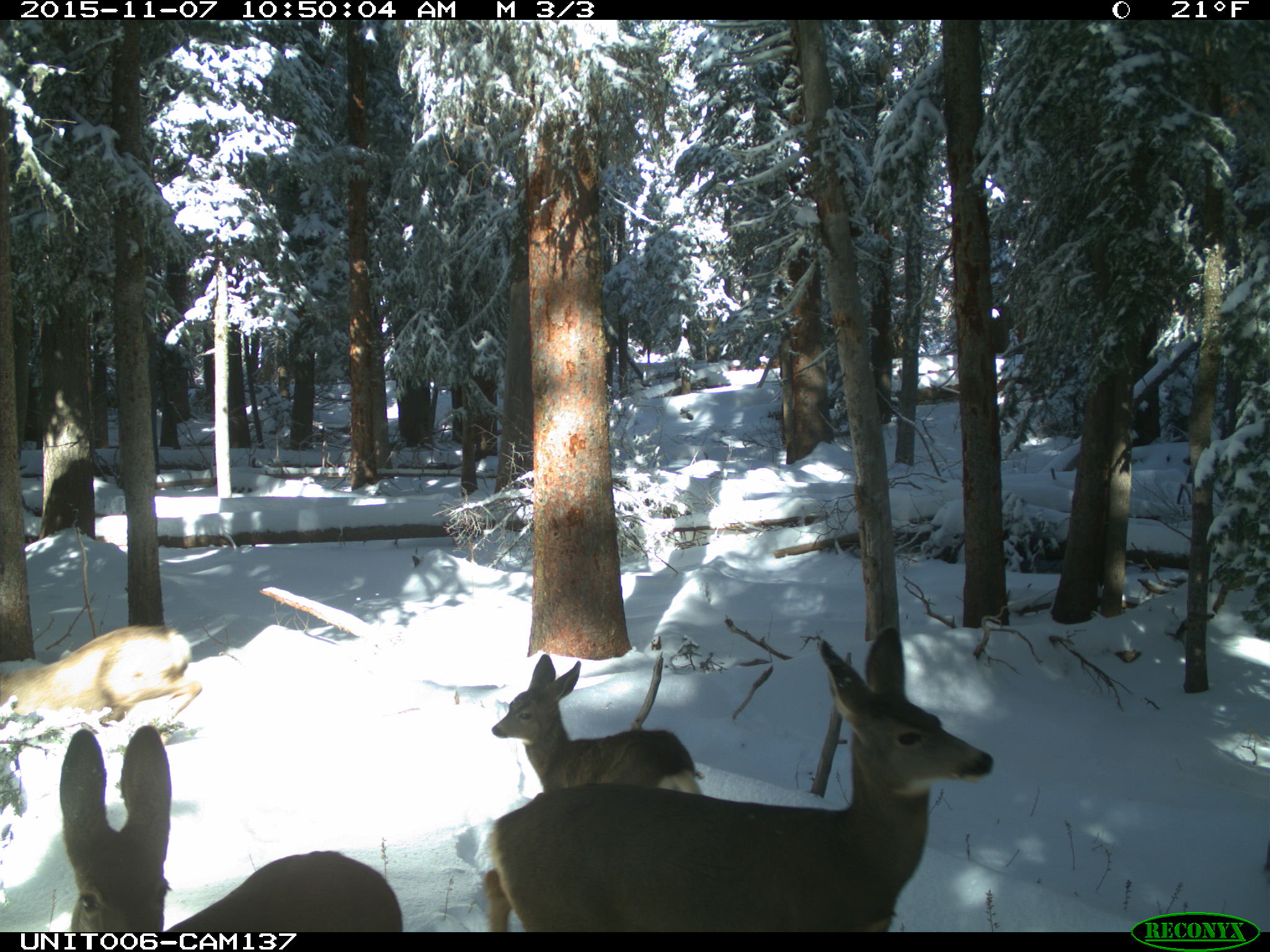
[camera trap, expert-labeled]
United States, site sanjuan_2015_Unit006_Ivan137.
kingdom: Animalia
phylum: Chordata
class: Mammalia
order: Artiodactyla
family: Cervidae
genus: Odocoileus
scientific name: Odocoileus hemionus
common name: mule deer